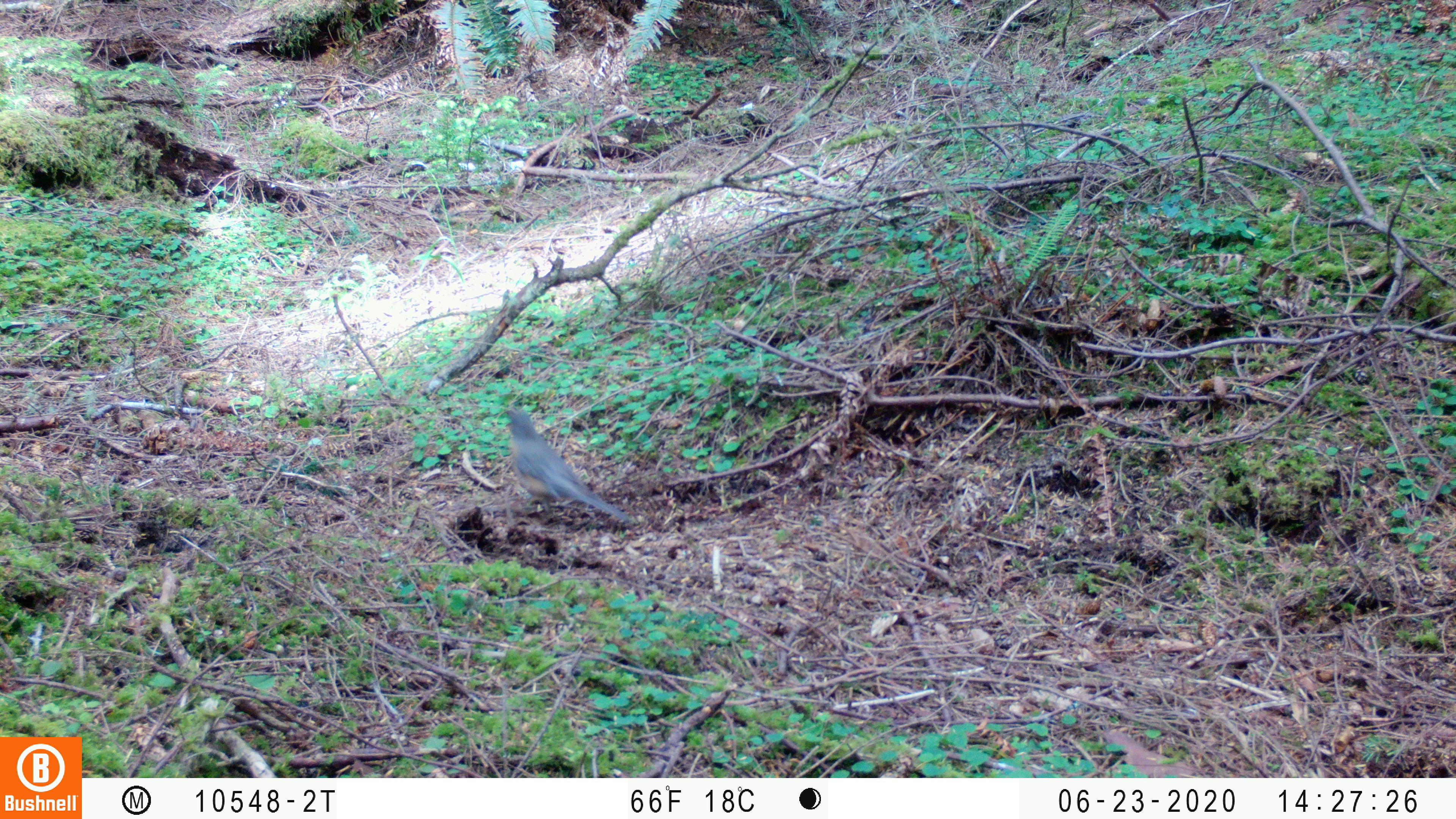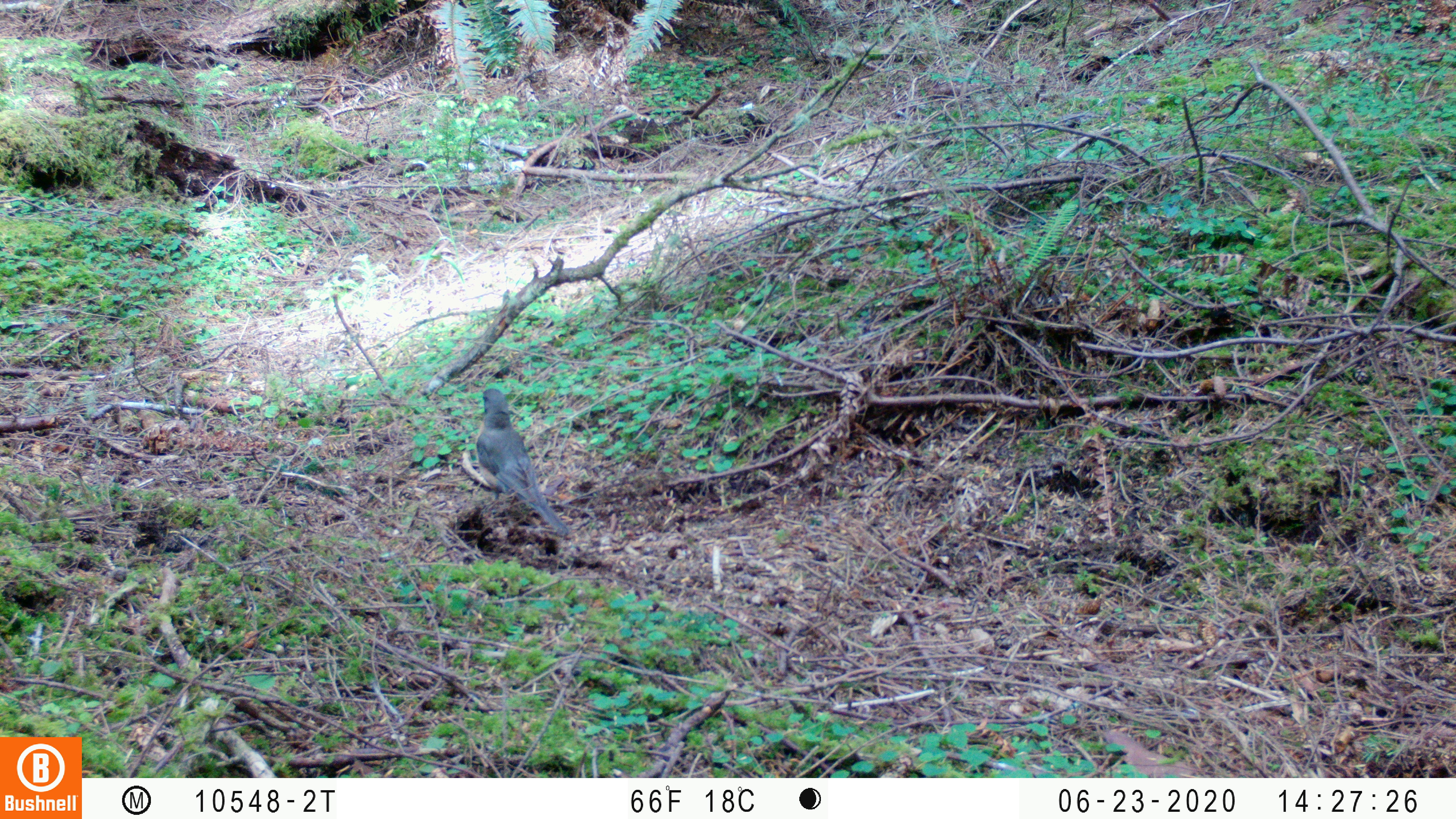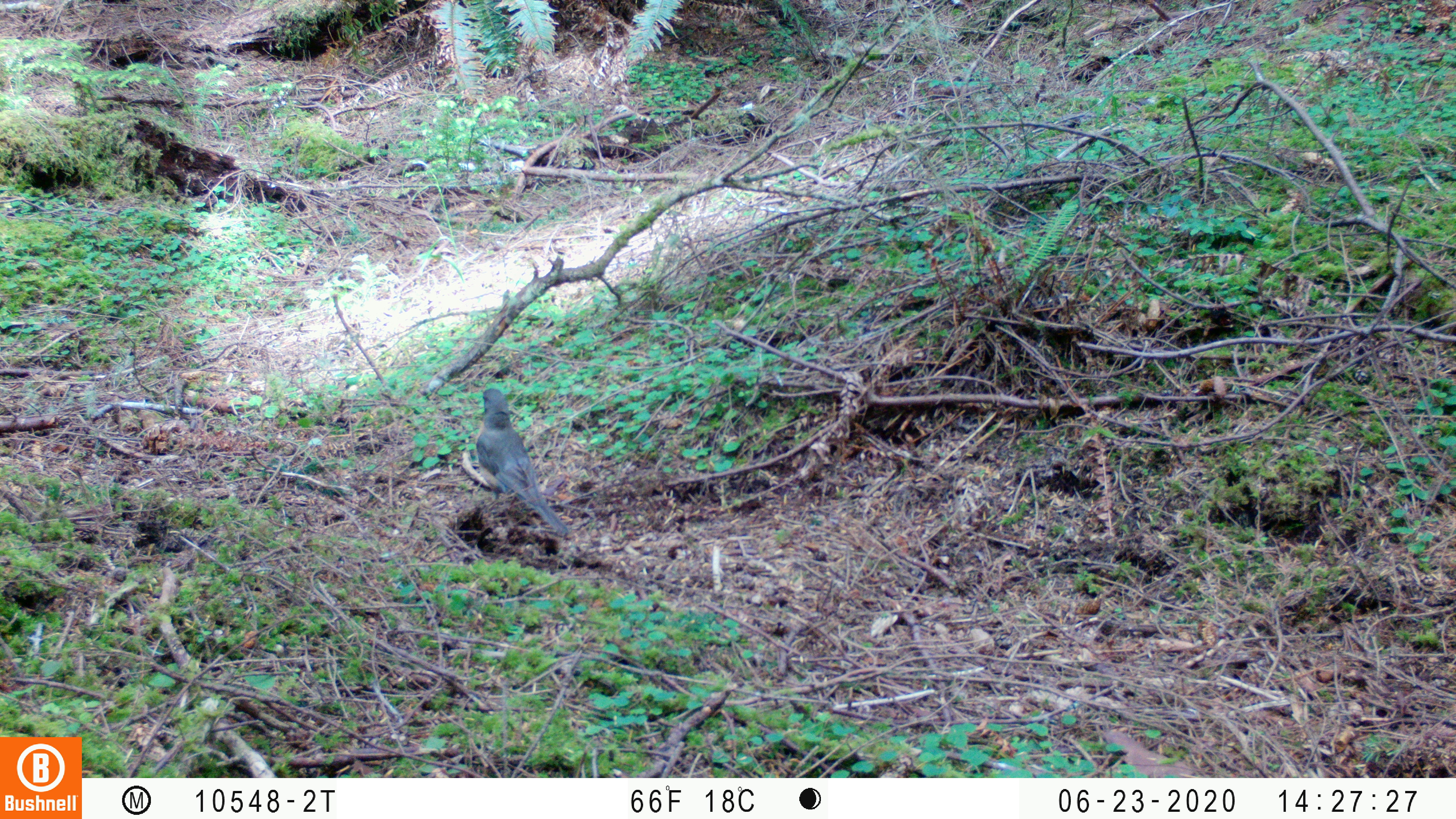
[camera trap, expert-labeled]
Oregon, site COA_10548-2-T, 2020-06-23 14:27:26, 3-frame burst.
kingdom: Animalia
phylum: Chordata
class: Aves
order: Passeriformes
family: Turdidae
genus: Turdus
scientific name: Turdus migratorius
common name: american robin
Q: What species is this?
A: American robin (Turdus migratorius).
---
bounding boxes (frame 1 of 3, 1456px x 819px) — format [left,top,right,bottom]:
american robin: [485,389,658,558]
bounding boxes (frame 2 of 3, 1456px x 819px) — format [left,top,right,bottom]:
american robin: [458,368,588,558]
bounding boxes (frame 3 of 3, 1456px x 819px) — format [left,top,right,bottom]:
american robin: [454,368,594,576]